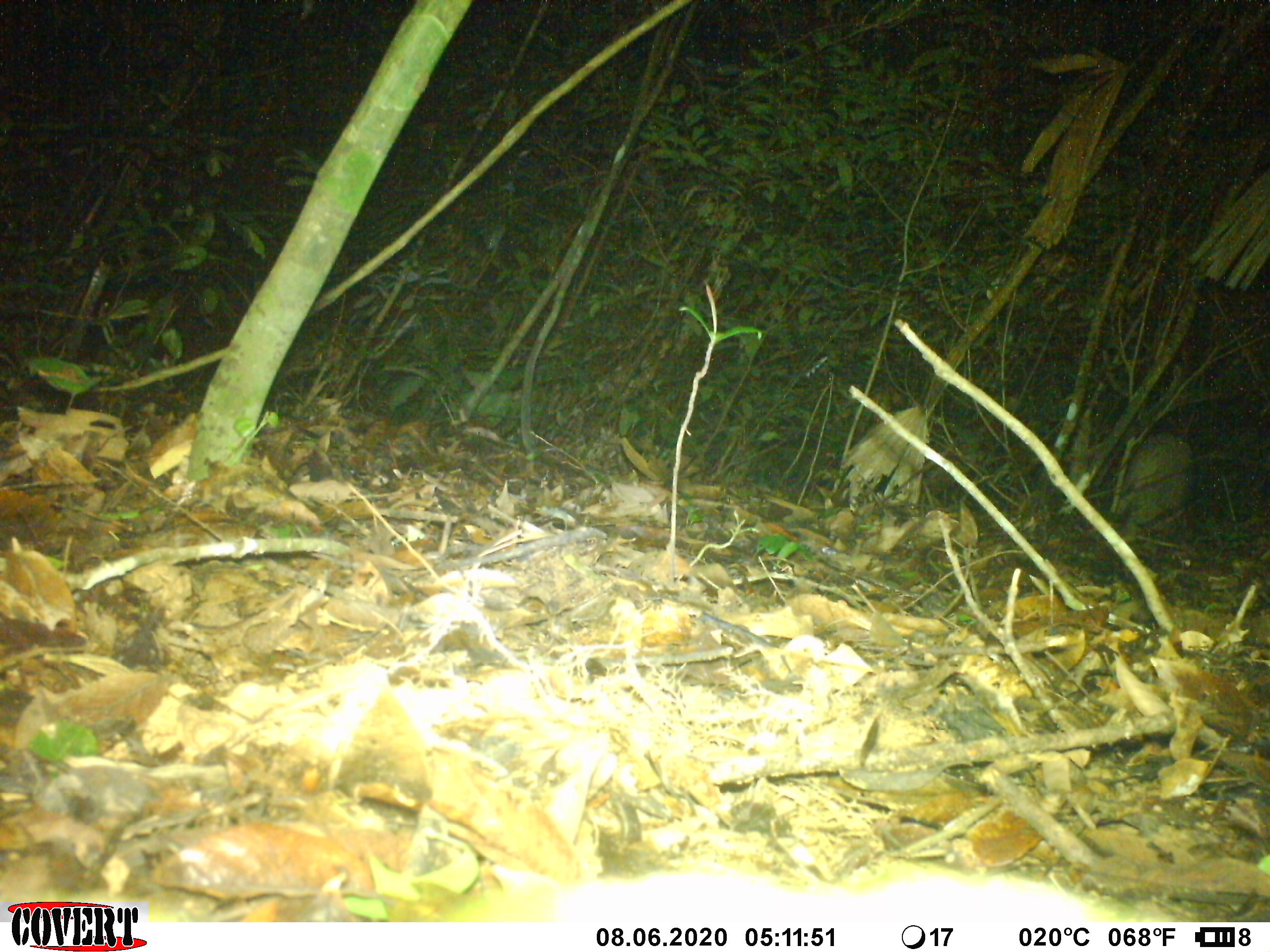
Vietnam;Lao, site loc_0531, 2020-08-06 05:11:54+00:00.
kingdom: Animalia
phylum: Chordata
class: Mammalia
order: Artiodactyla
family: Suidae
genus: Sus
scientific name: Sus scrofa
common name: eurasian wild pig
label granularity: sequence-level